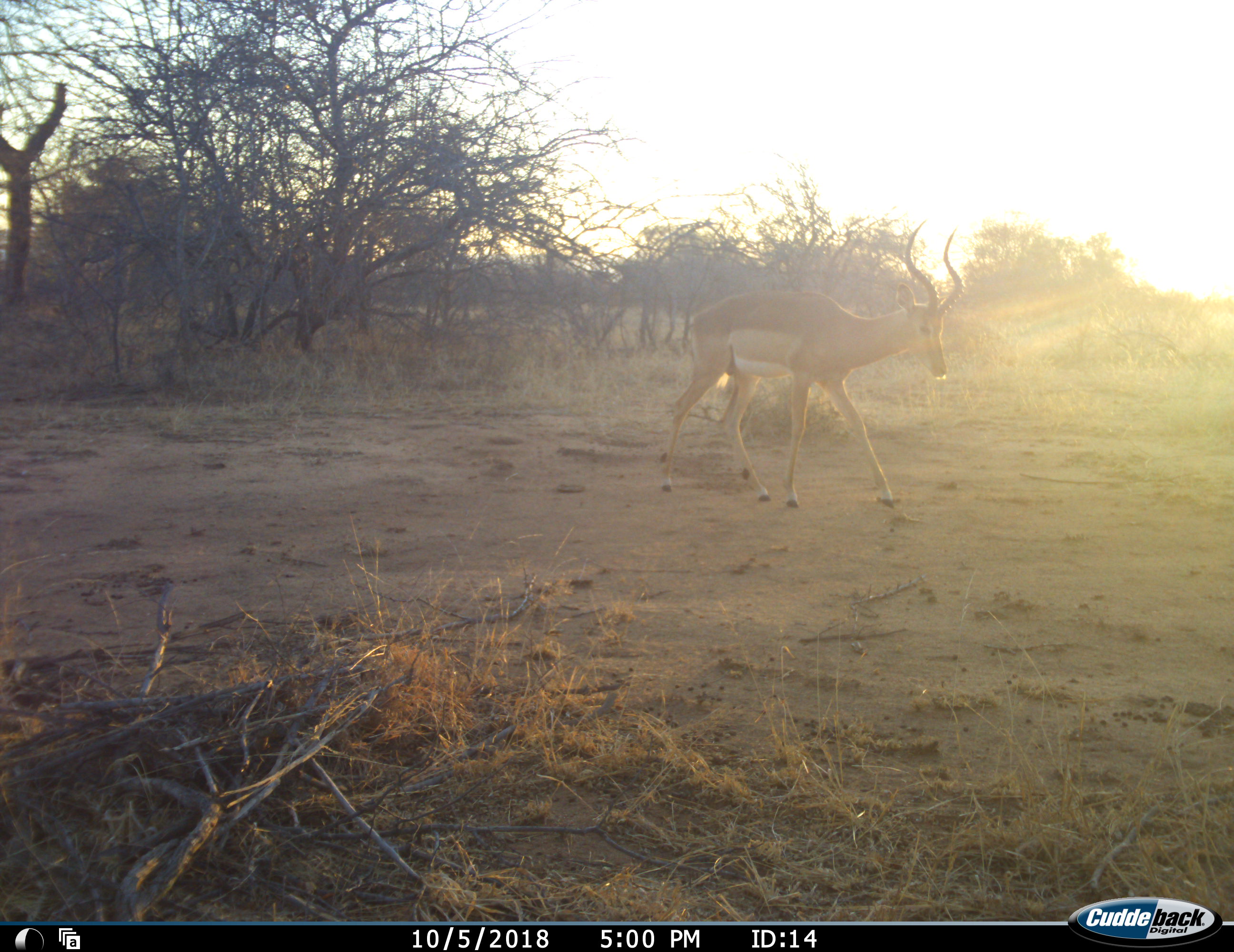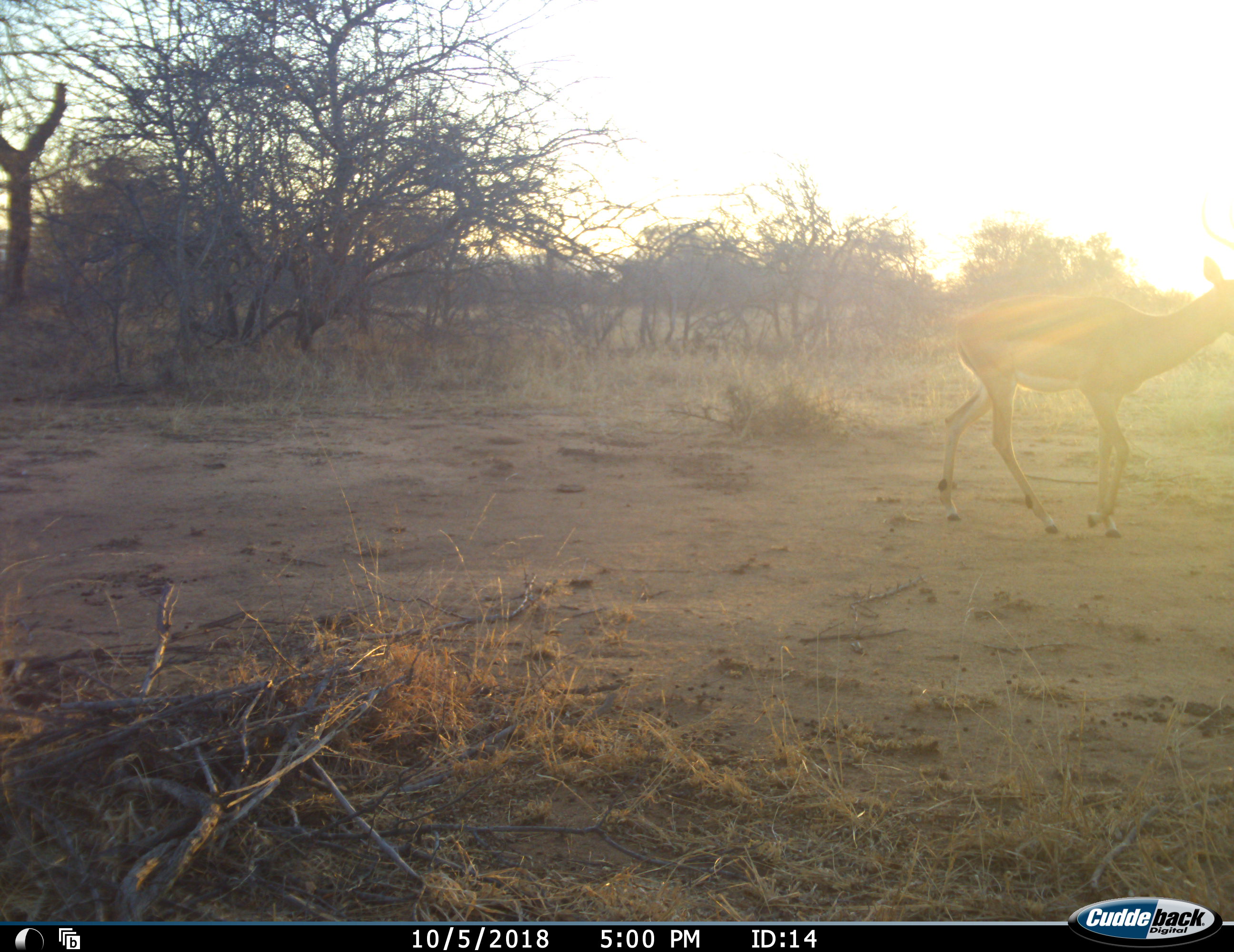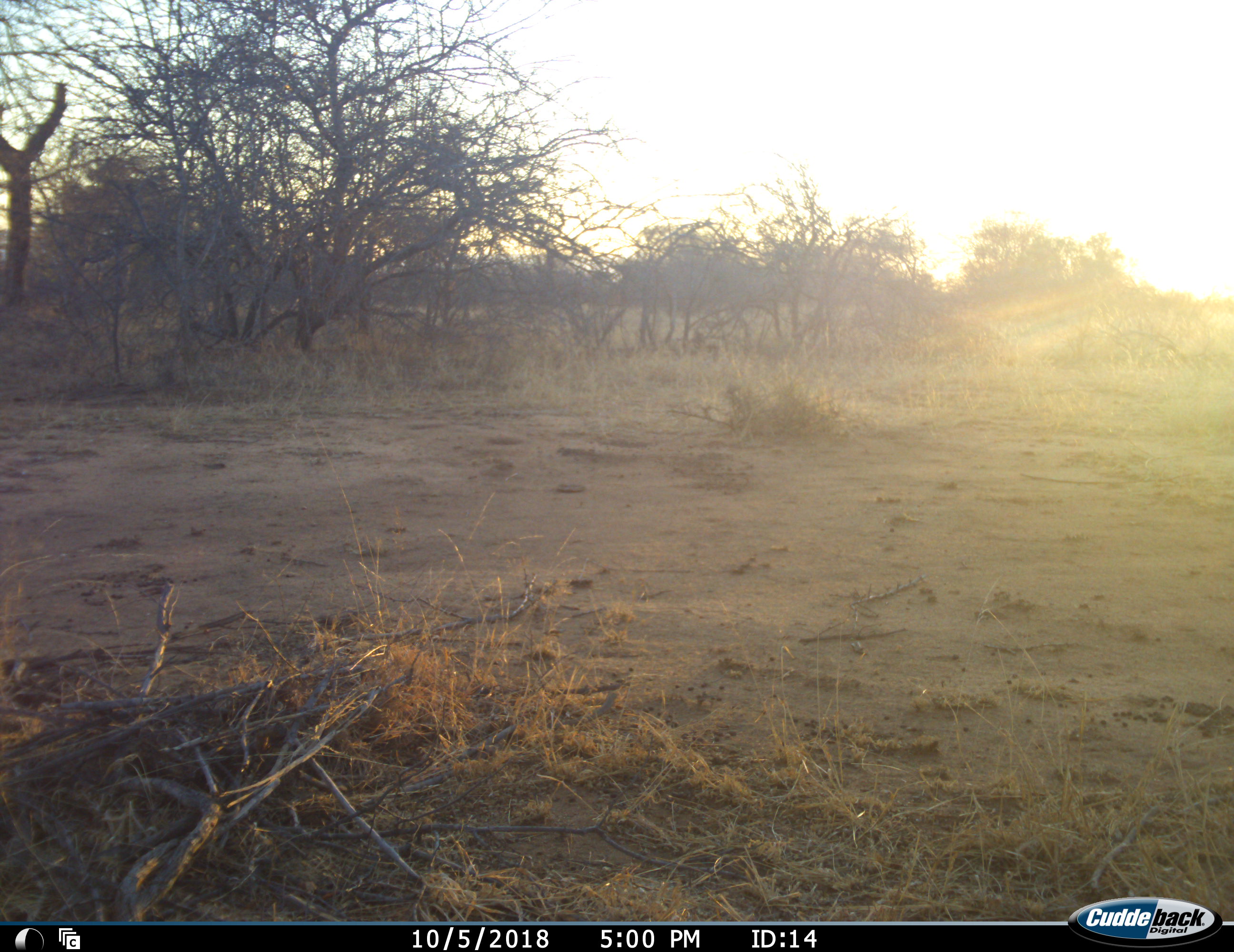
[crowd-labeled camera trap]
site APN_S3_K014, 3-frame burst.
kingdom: Animalia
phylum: Chordata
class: Mammalia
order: Artiodactyla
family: Bovidae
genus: Aepyceros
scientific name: Aepyceros melampus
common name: impala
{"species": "impala (Aepyceros melampus)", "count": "1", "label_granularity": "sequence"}